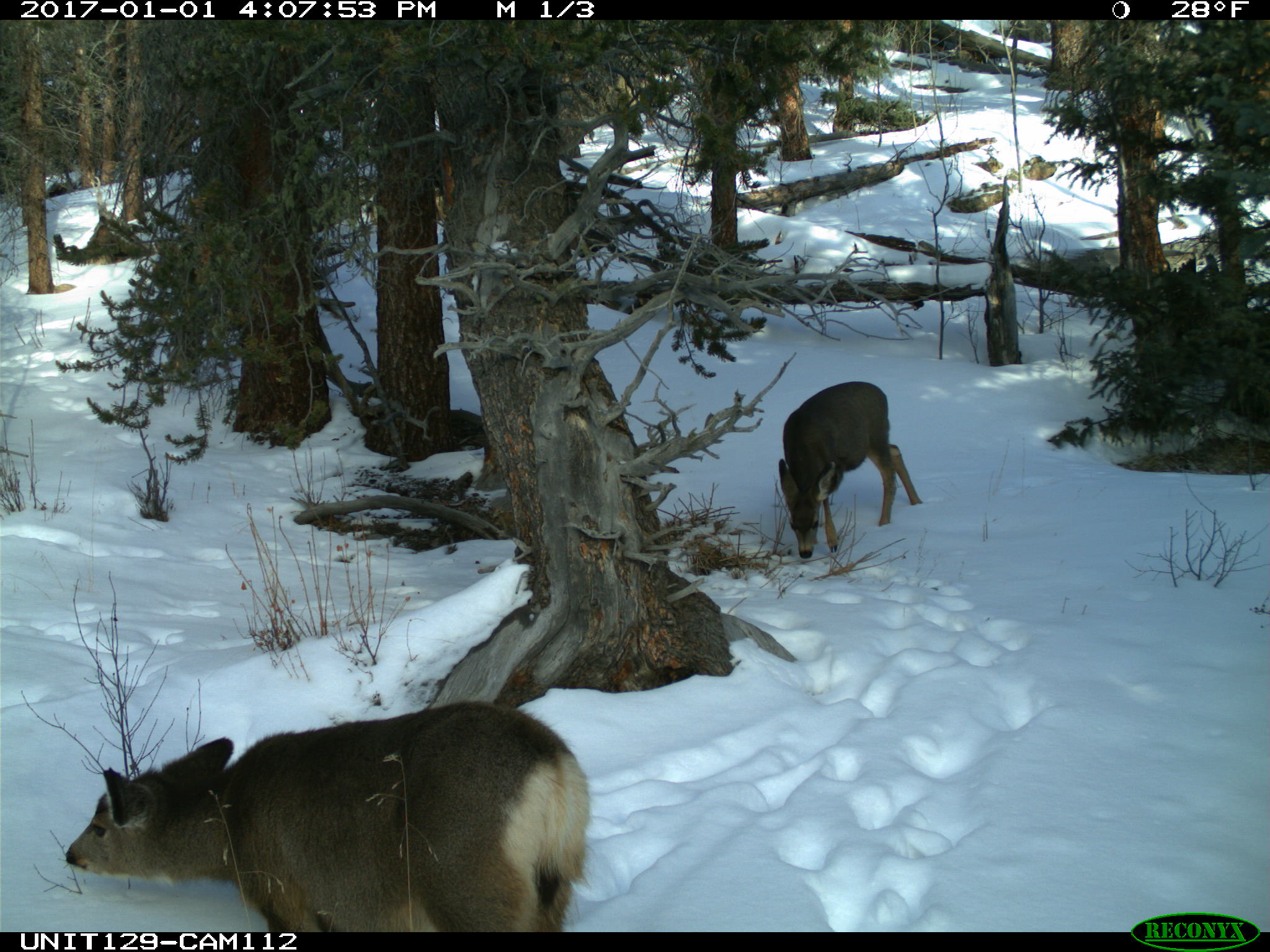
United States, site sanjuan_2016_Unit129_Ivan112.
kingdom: Animalia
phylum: Chordata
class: Mammalia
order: Artiodactyla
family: Cervidae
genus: Odocoileus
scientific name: Odocoileus hemionus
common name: mule deer